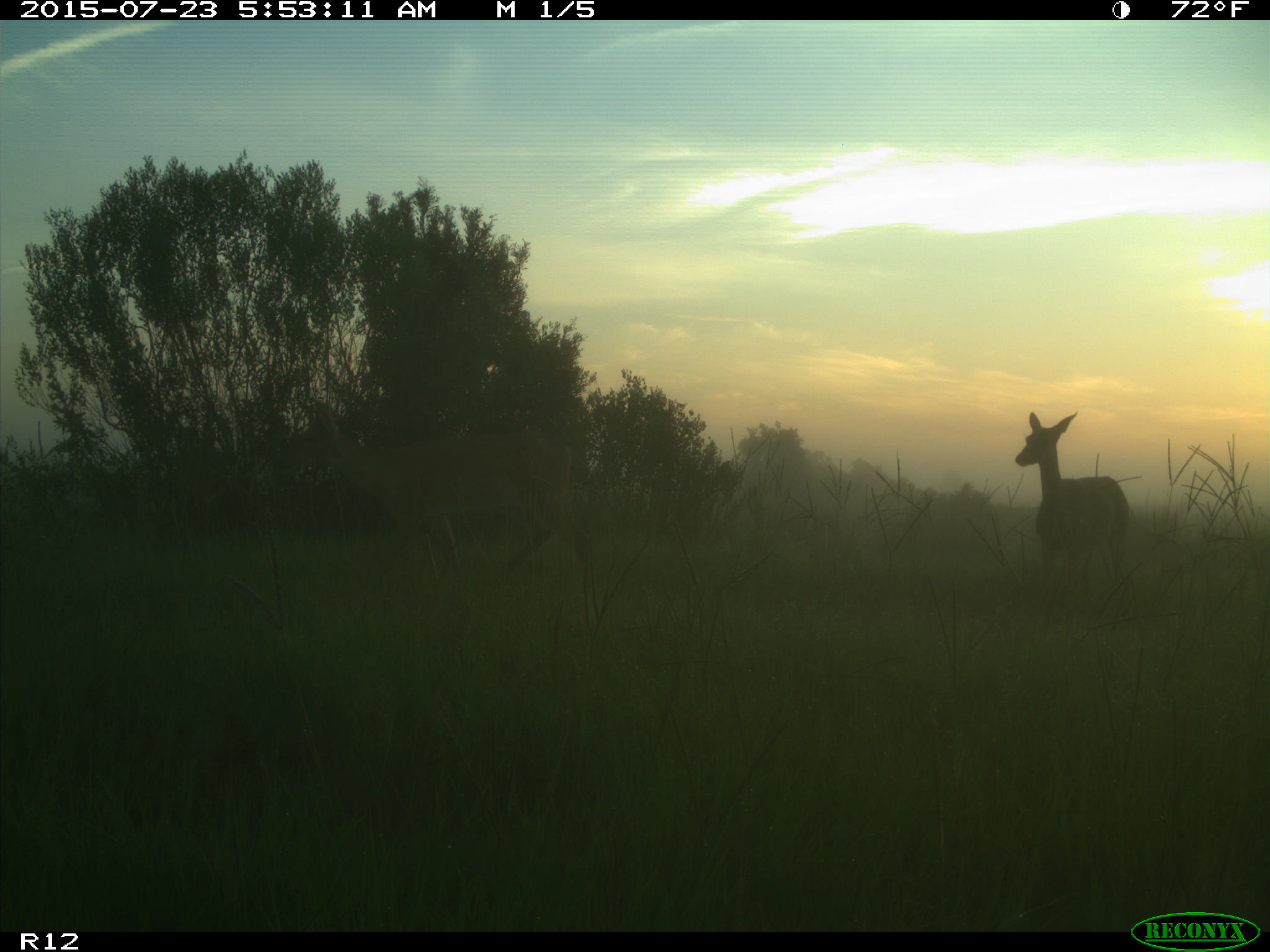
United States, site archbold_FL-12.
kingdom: Animalia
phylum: Chordata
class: Mammalia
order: Artiodactyla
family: Cervidae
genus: Odocoileus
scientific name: Odocoileus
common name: deer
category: unidentified deer